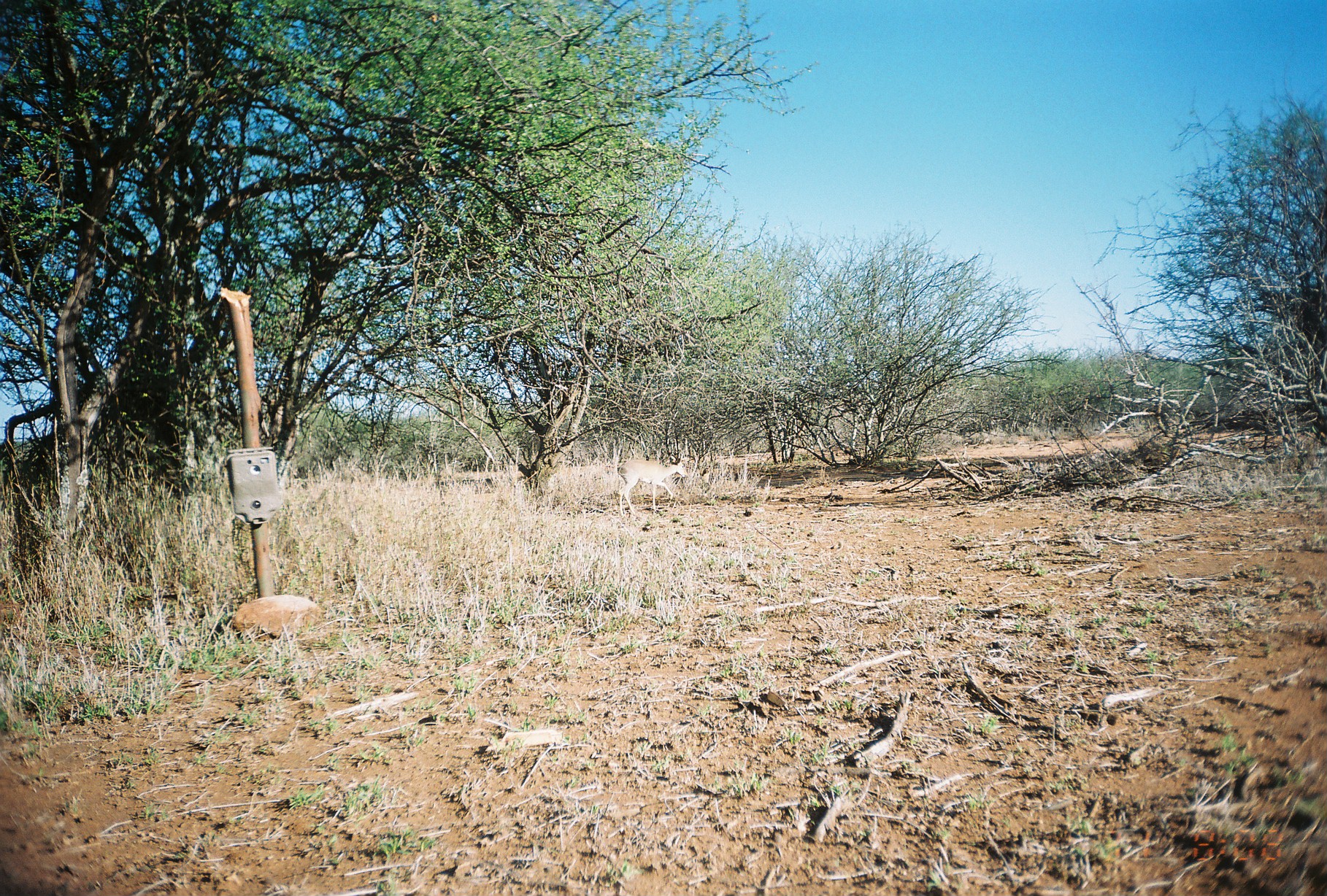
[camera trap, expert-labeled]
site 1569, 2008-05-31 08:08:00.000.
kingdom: Animalia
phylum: Chordata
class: Mammalia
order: Artiodactyla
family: Bovidae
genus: Madoqua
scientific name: Madoqua guentheri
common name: günther's dik-dik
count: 1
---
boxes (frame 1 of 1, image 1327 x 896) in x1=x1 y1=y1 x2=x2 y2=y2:
madoqua guentheri: x1=617 y1=455 x2=686 y2=518